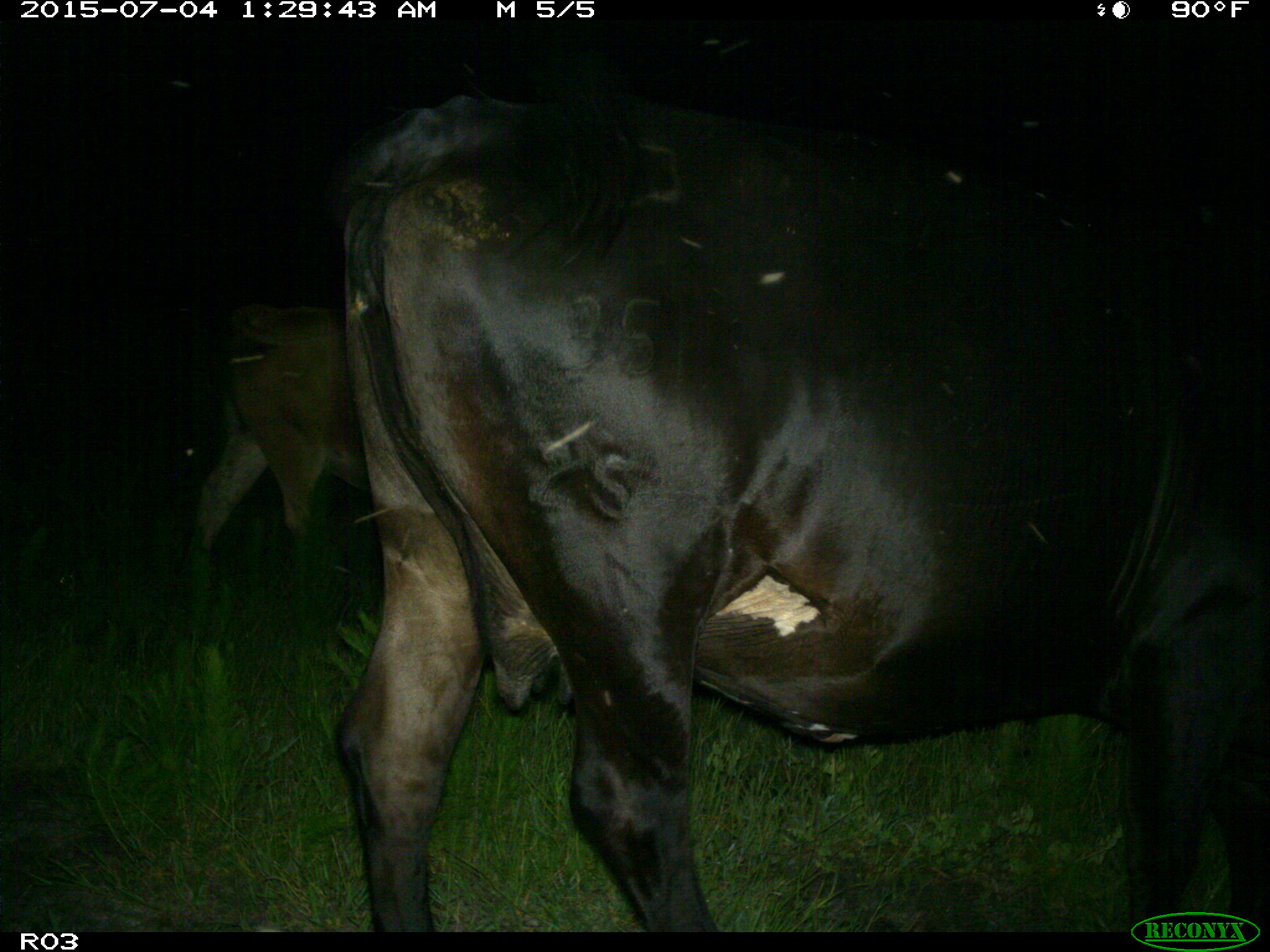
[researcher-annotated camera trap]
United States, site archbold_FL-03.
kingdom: Animalia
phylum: Chordata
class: Mammalia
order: Artiodactyla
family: Bovidae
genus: Bos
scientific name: Bos taurus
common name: domestic cow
Bos taurus (domestic cow).